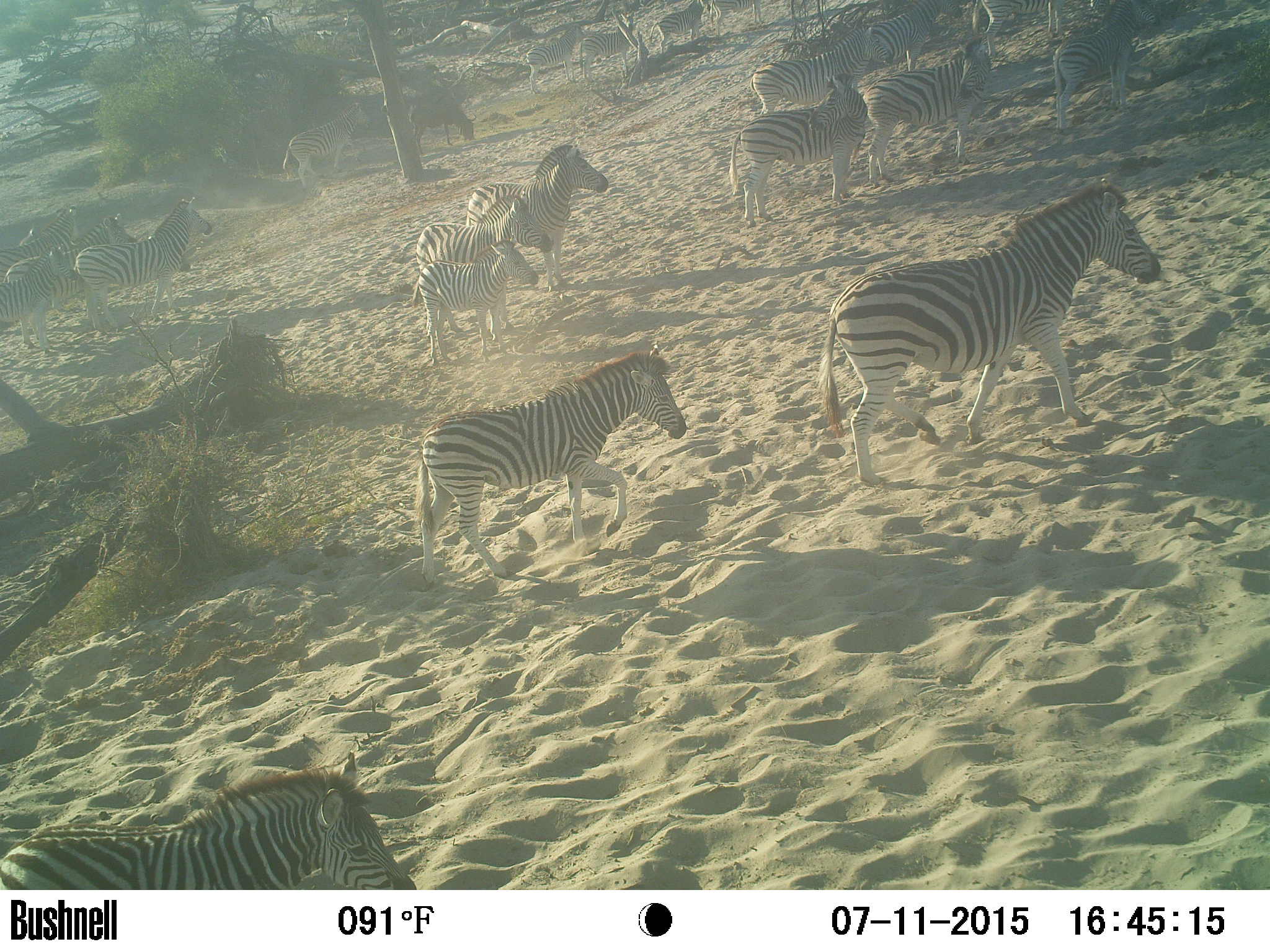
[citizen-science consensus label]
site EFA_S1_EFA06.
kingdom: Animalia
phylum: Chordata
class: Mammalia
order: Artiodactyla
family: Bovidae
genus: Connochaetes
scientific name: Connochaetes taurinus taurinus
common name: blue wildebeest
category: wildebeestblue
Wildebeestblue (blue wildebeest) (Connochaetes taurinus taurinus), count 1. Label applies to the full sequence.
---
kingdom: Animalia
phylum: Chordata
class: Mammalia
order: Perissodactyla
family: Equidae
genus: Equus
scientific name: Equus quagga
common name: plains zebra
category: zebraplains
Zebraplains (plains zebra) (Equus quagga), count 11-50. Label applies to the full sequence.